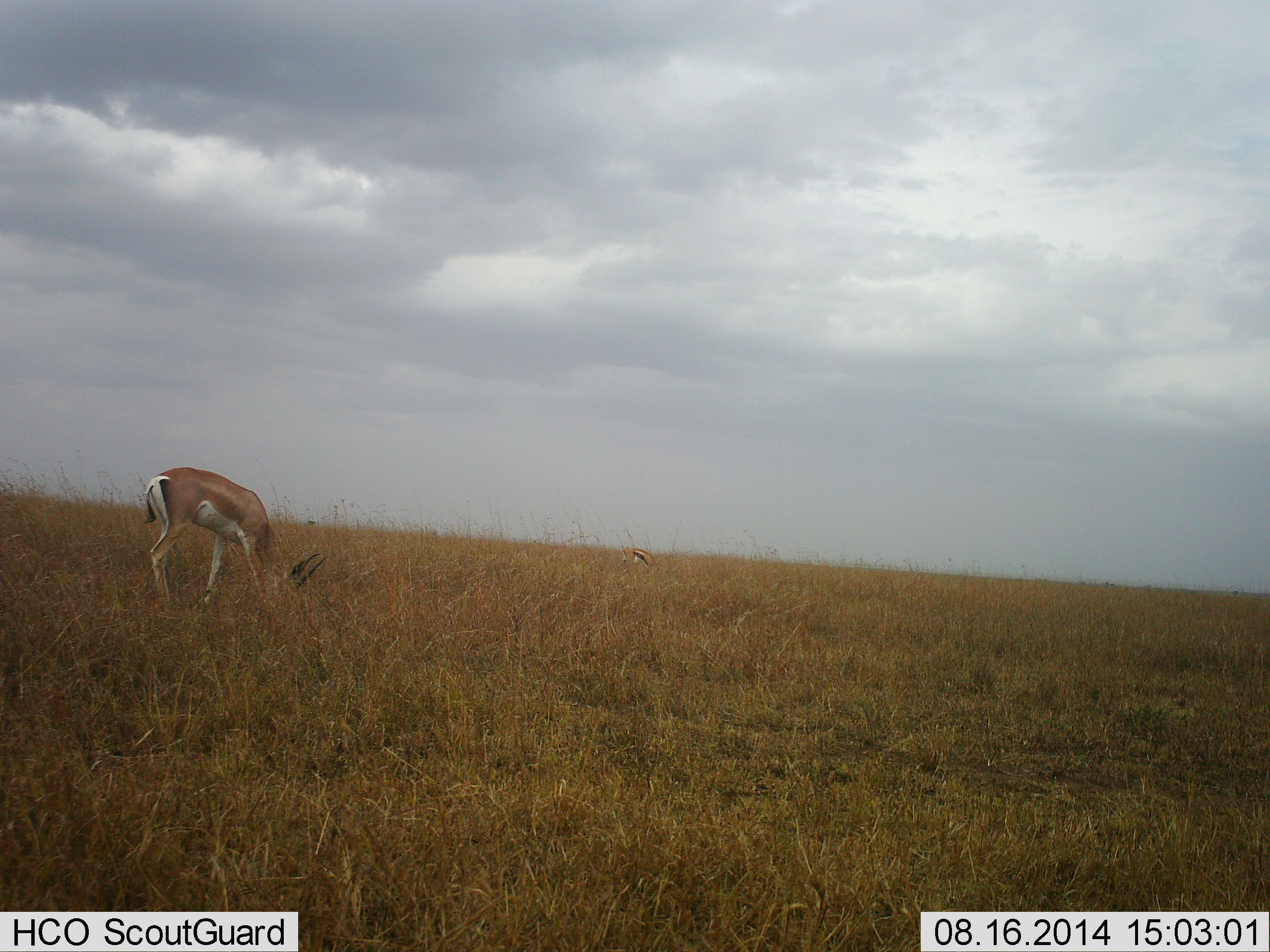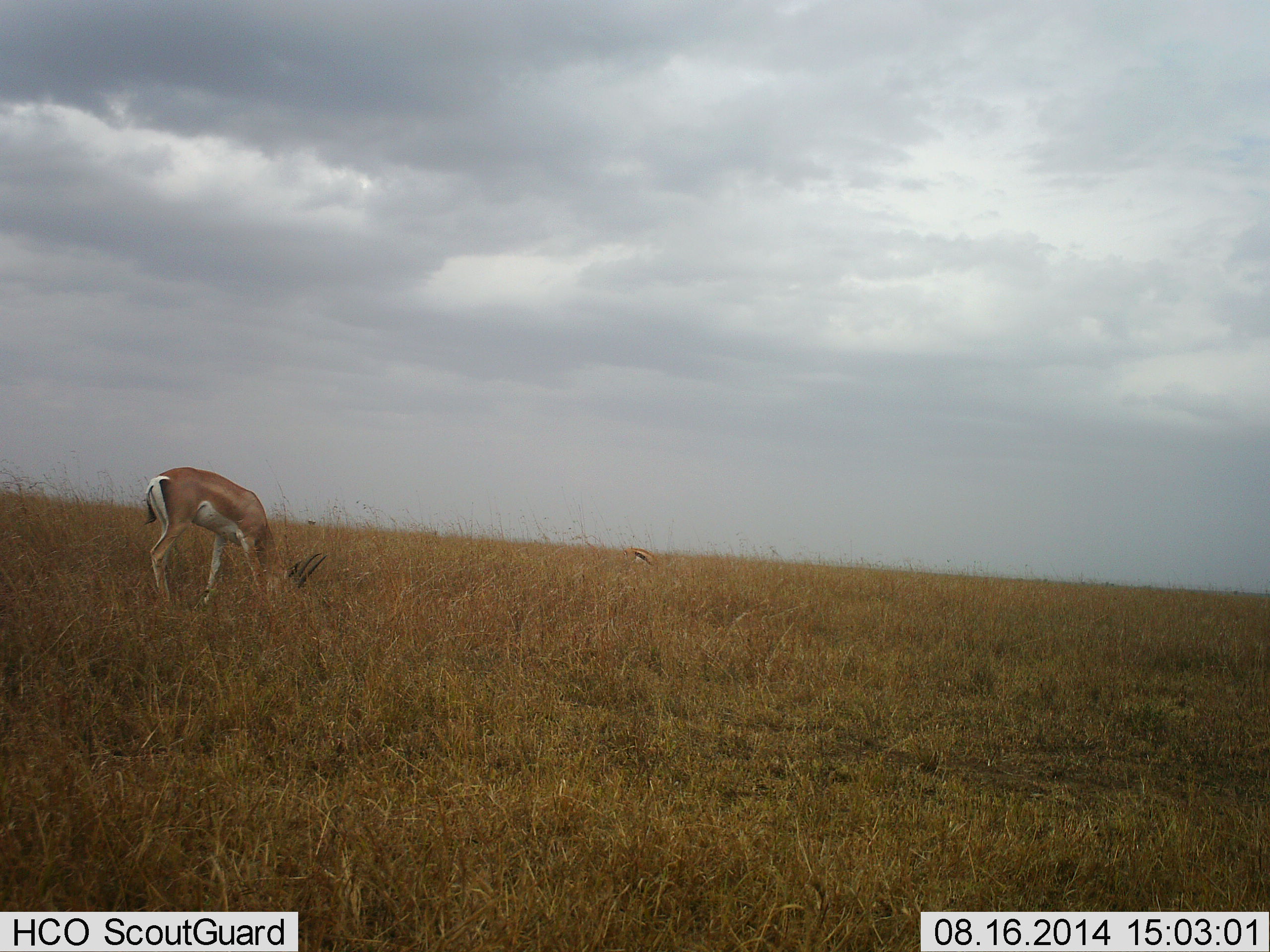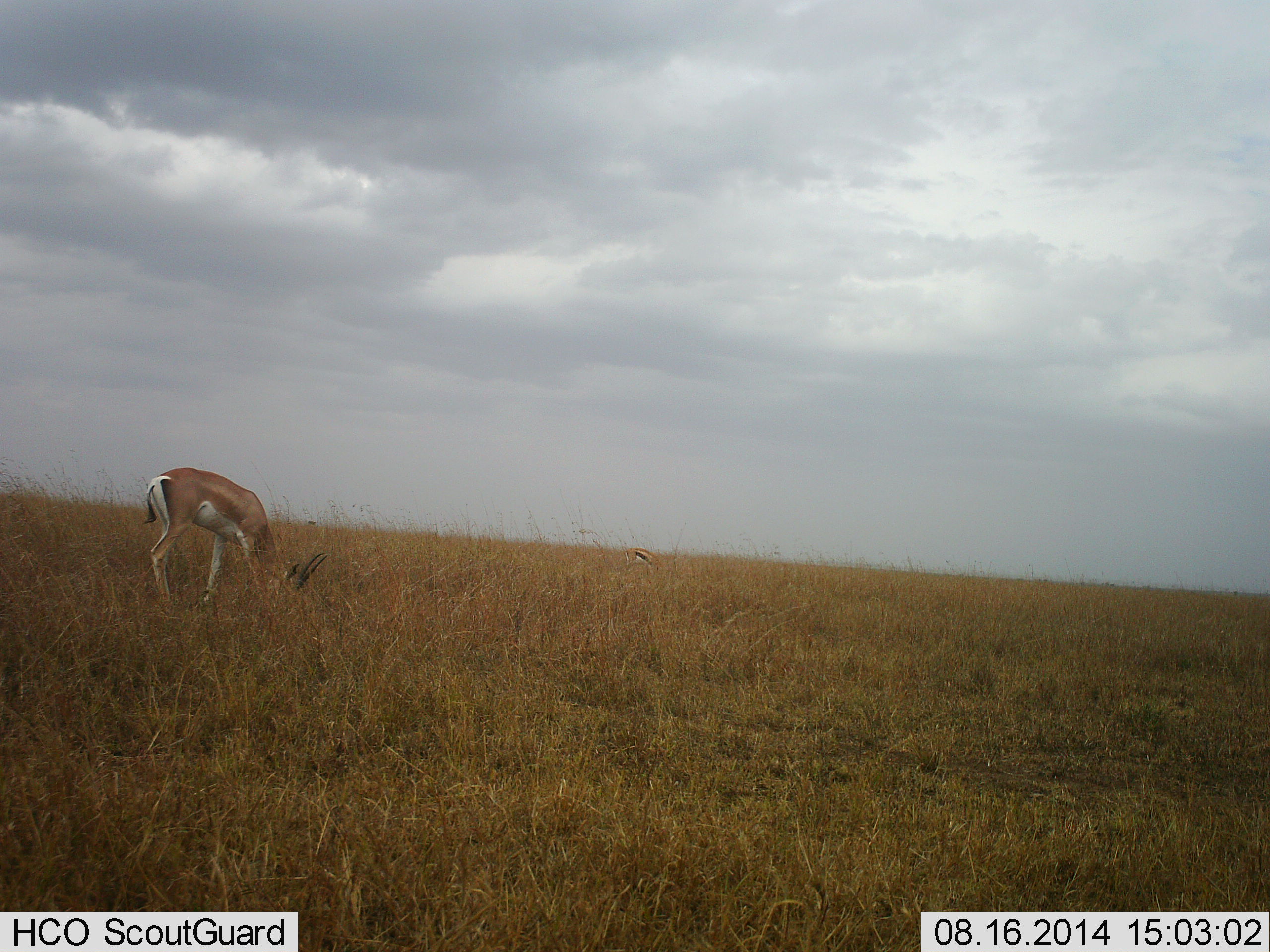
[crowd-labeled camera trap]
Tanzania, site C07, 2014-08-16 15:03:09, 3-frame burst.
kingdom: Animalia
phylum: Chordata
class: Mammalia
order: Artiodactyla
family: Bovidae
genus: Nanger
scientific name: Nanger granti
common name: grant's gazelle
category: gazellegrants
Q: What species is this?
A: Gazellegrants (grant's gazelle) (Nanger granti).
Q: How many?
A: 1.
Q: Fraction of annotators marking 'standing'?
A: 11%.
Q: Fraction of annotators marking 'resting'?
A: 0%.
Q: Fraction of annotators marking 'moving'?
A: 0%.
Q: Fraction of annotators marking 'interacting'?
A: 0%.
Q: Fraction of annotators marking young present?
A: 6%.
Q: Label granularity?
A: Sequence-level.